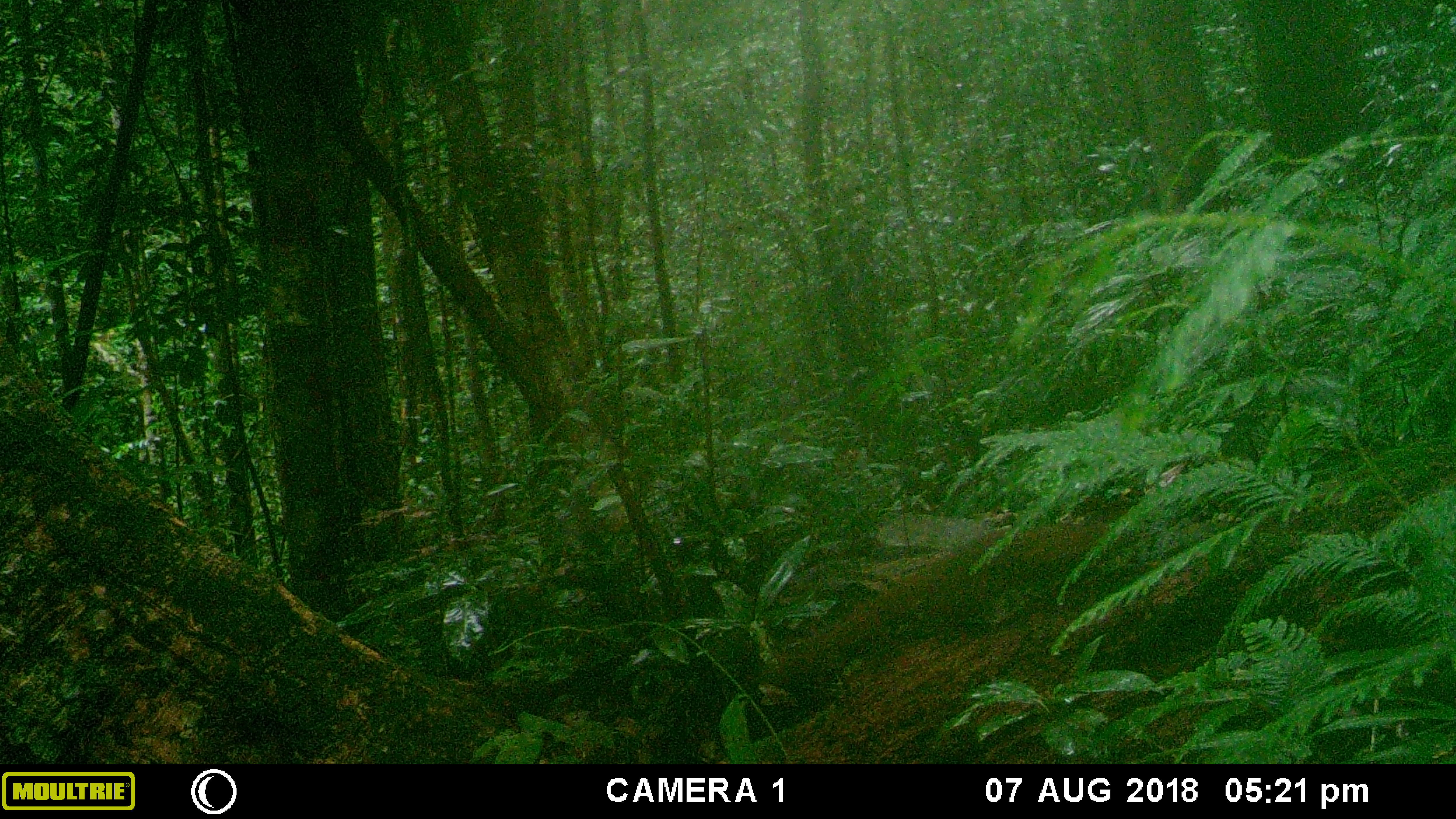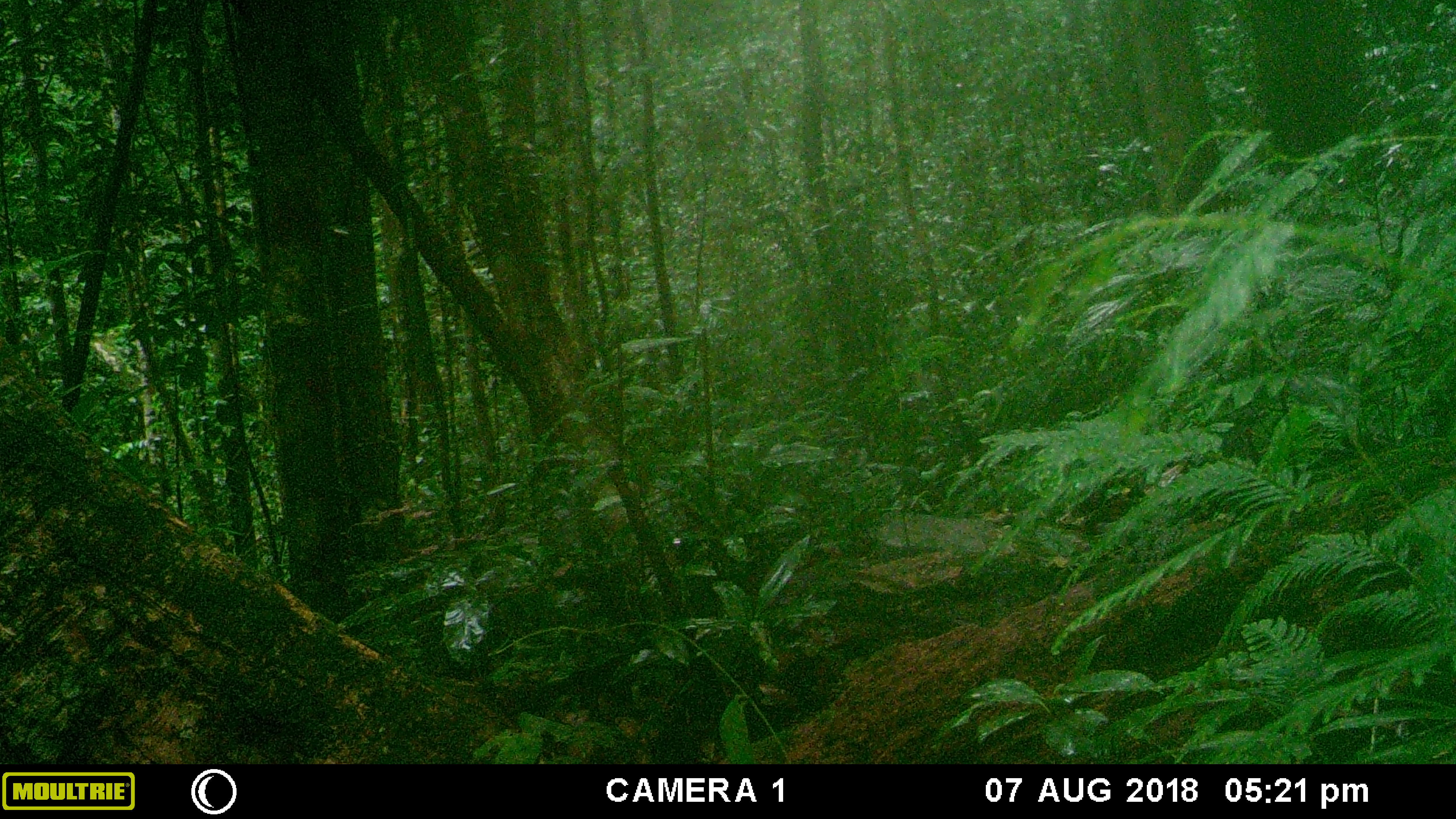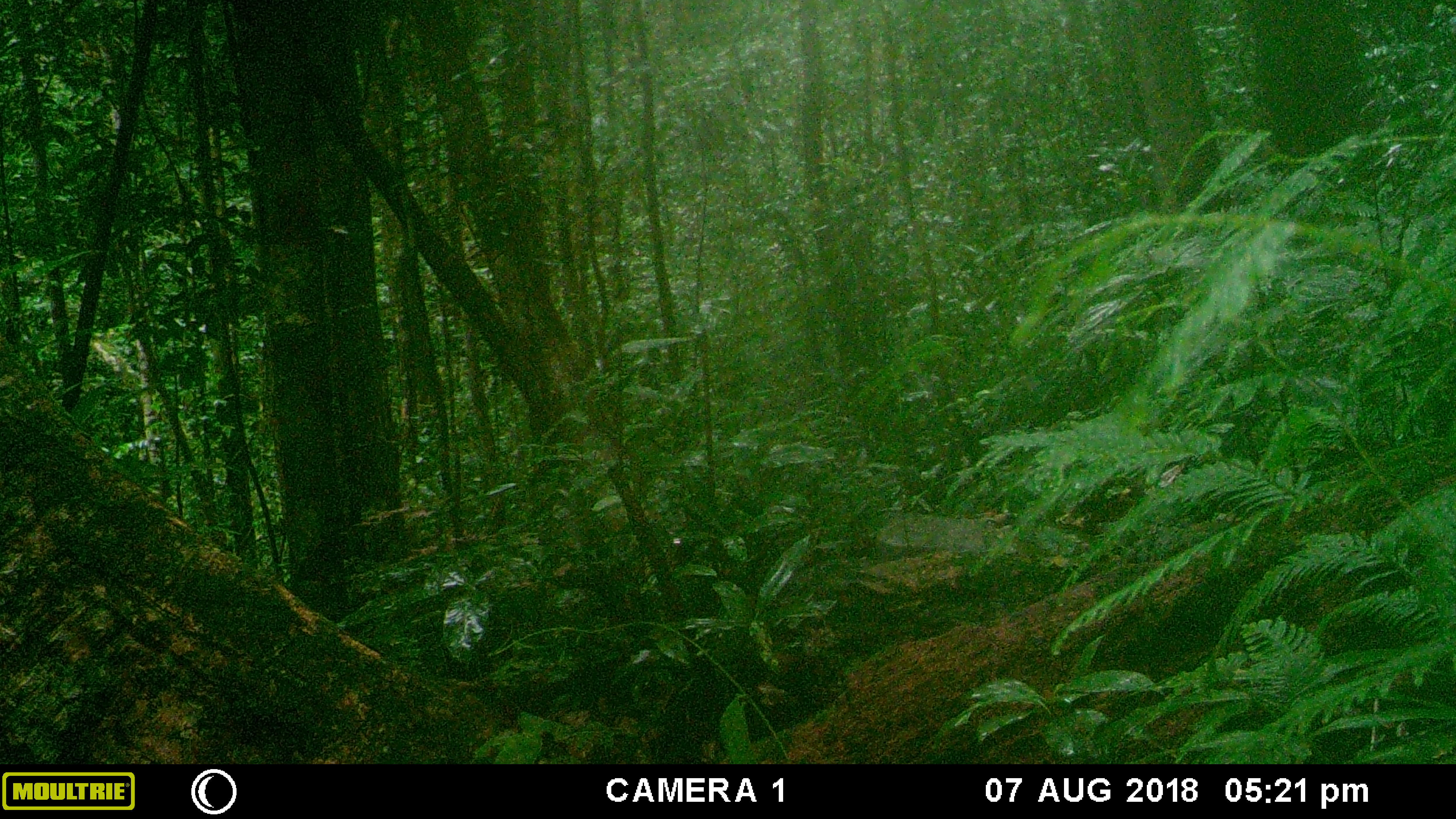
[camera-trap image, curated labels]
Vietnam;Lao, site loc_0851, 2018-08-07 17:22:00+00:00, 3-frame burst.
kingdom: Animalia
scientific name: Animalia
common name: animal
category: unidentified animal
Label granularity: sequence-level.